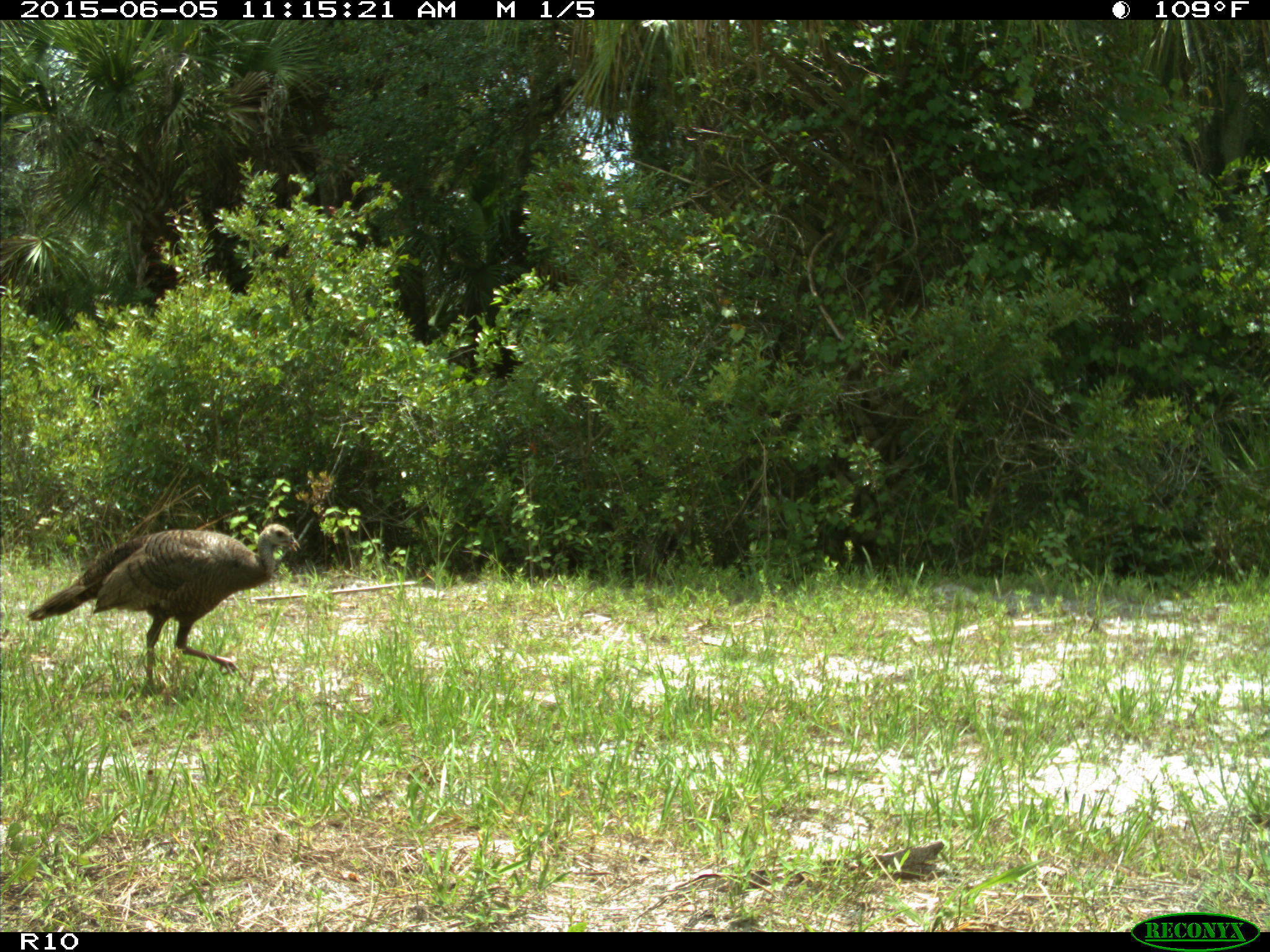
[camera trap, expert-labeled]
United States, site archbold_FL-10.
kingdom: Animalia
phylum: Chordata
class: Aves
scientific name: Aves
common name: birds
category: unidentified bird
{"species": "unidentified bird (birds) (Aves)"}